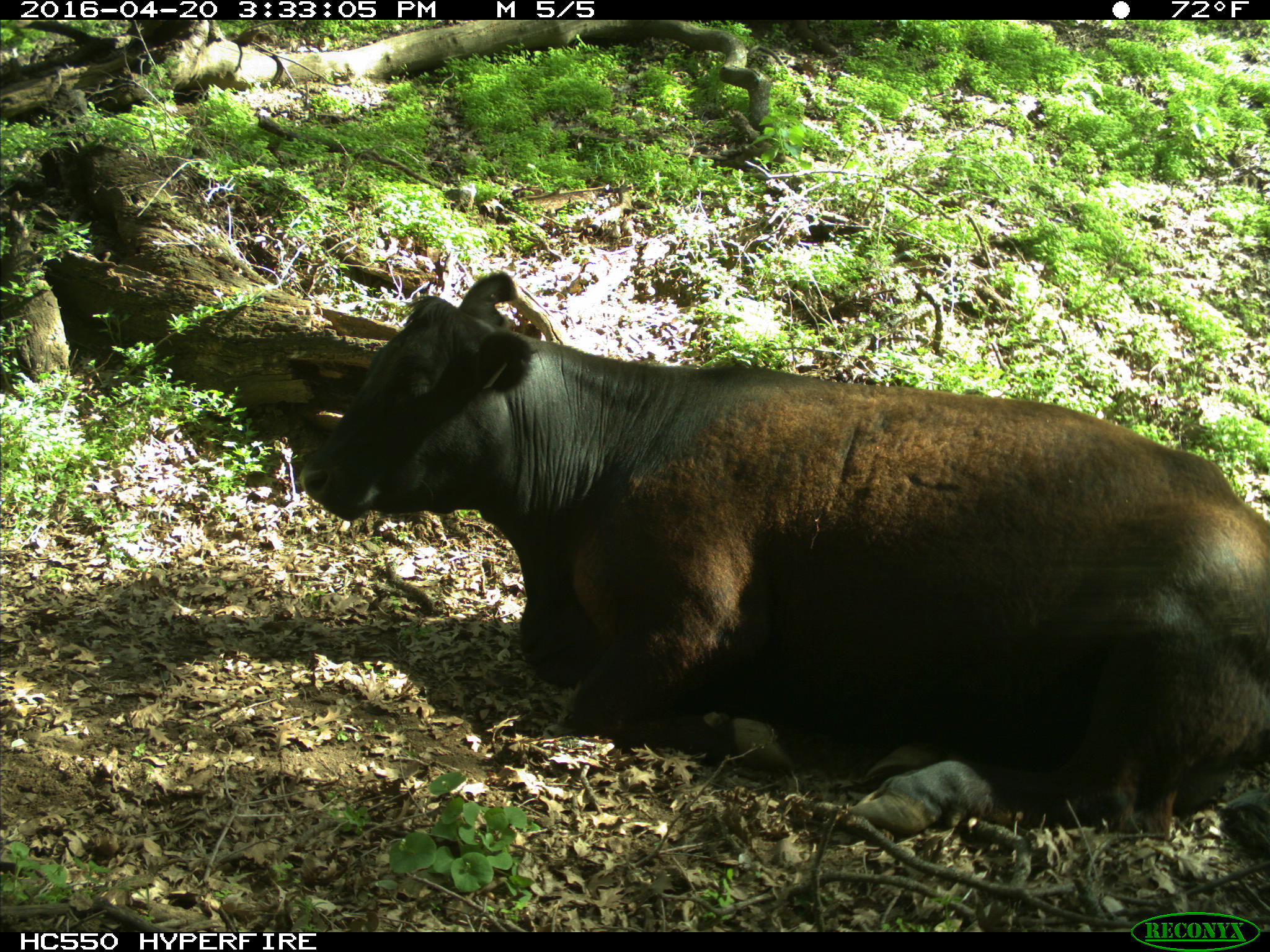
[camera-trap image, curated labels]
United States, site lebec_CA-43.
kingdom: Animalia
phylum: Chordata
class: Mammalia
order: Artiodactyla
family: Bovidae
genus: Bos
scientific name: Bos taurus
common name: domestic cow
Bos taurus (domestic cow).